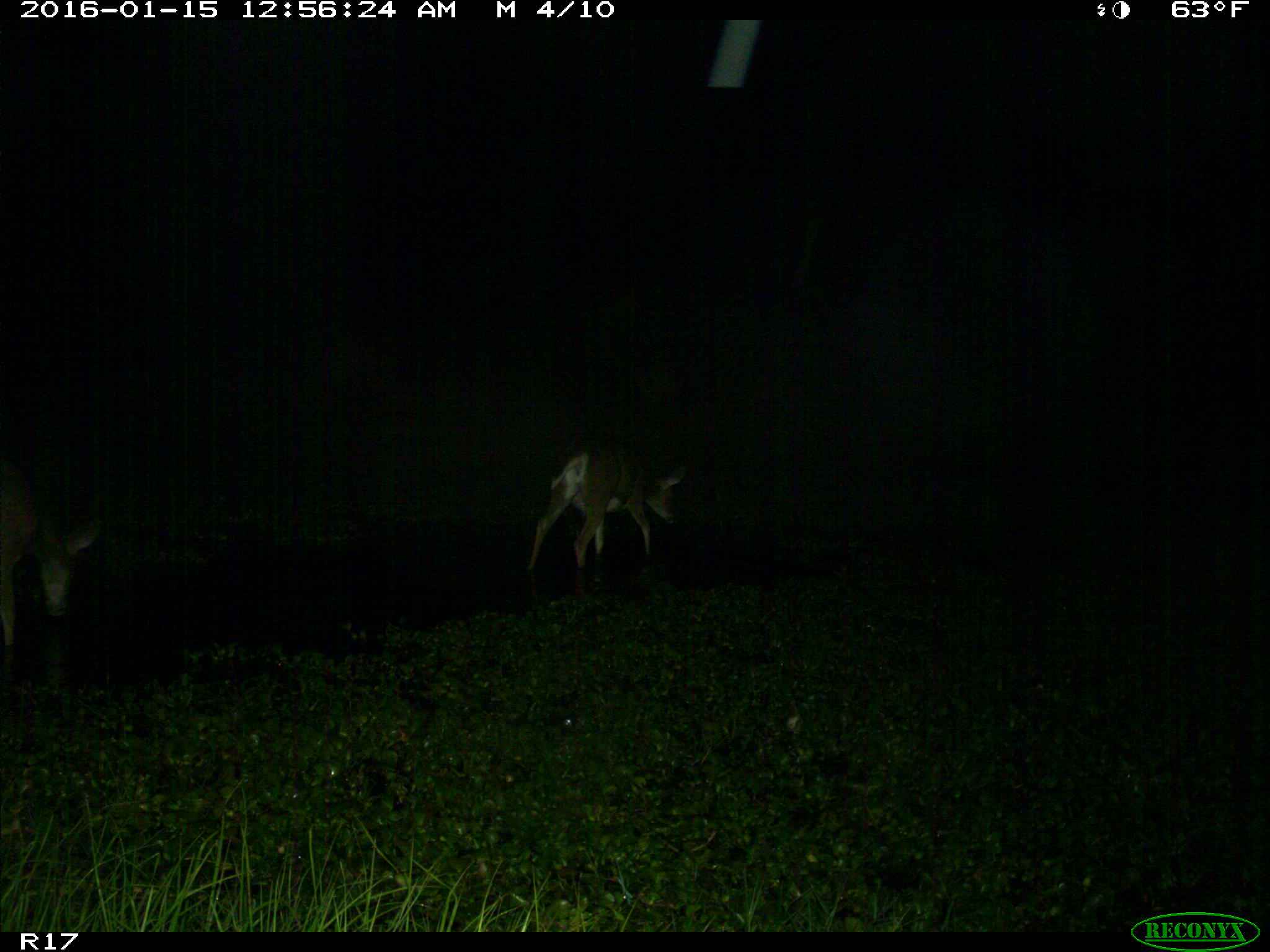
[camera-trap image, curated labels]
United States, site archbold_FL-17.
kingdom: Animalia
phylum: Chordata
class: Mammalia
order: Artiodactyla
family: Cervidae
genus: Odocoileus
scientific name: Odocoileus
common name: deer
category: unidentified deer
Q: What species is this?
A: Unidentified deer (deer) (Odocoileus).